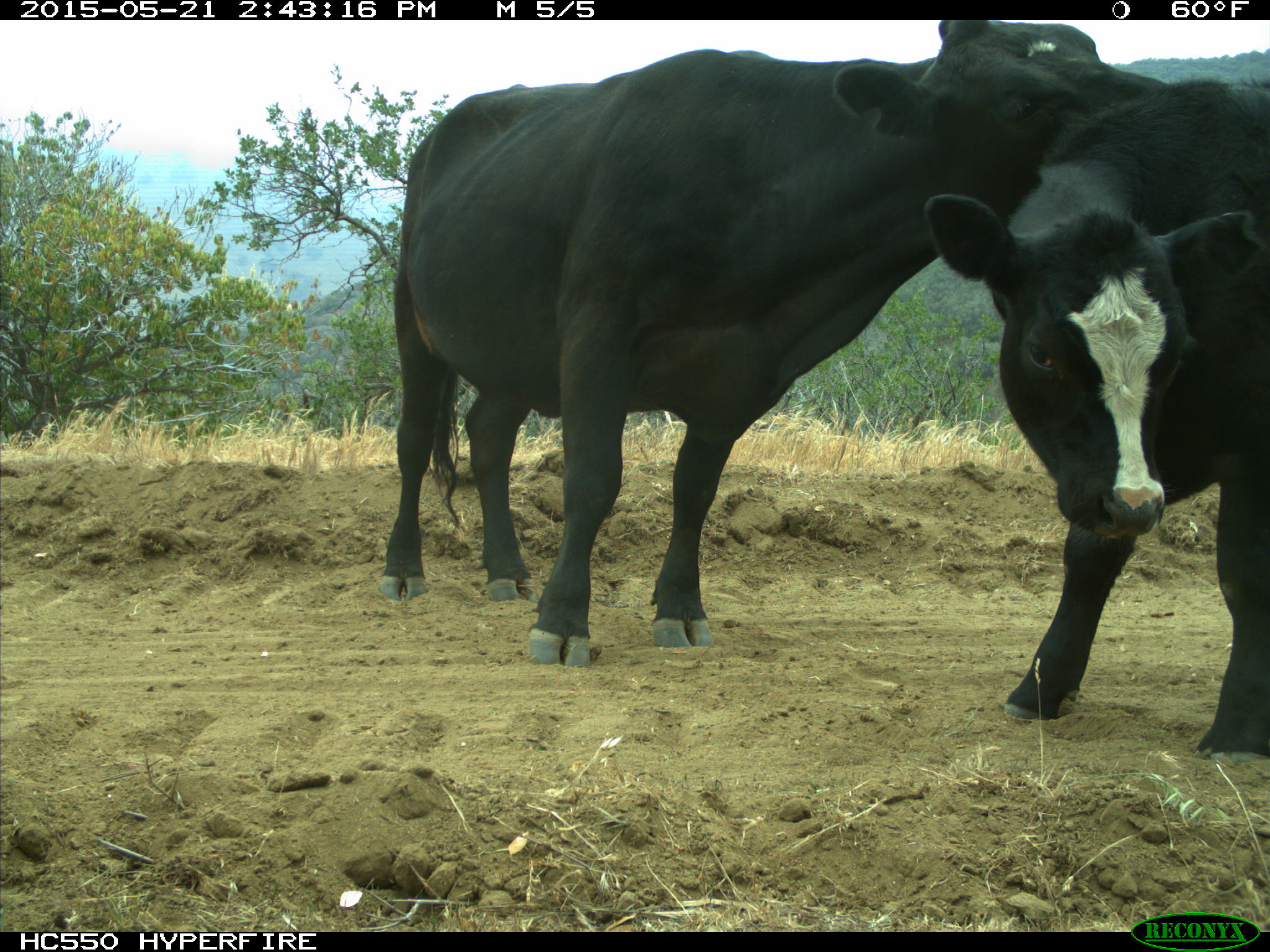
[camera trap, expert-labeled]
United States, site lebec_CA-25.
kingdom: Animalia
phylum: Chordata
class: Mammalia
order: Artiodactyla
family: Bovidae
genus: Bos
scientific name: Bos taurus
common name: domestic cow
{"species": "Bos taurus (domestic cow)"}